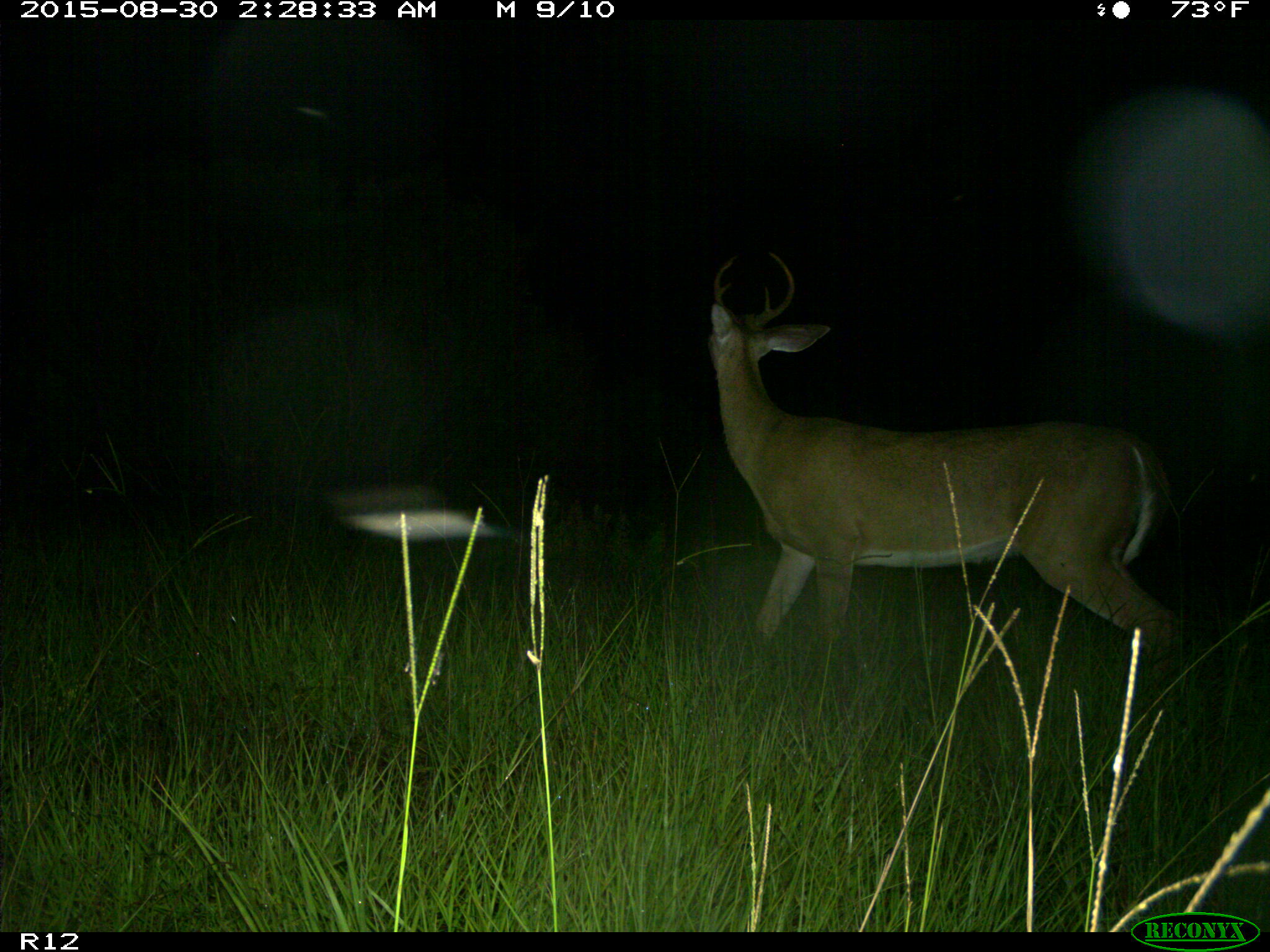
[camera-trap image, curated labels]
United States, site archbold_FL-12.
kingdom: Animalia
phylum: Chordata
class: Mammalia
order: Artiodactyla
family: Cervidae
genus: Odocoileus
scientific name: Odocoileus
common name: deer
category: unidentified deer